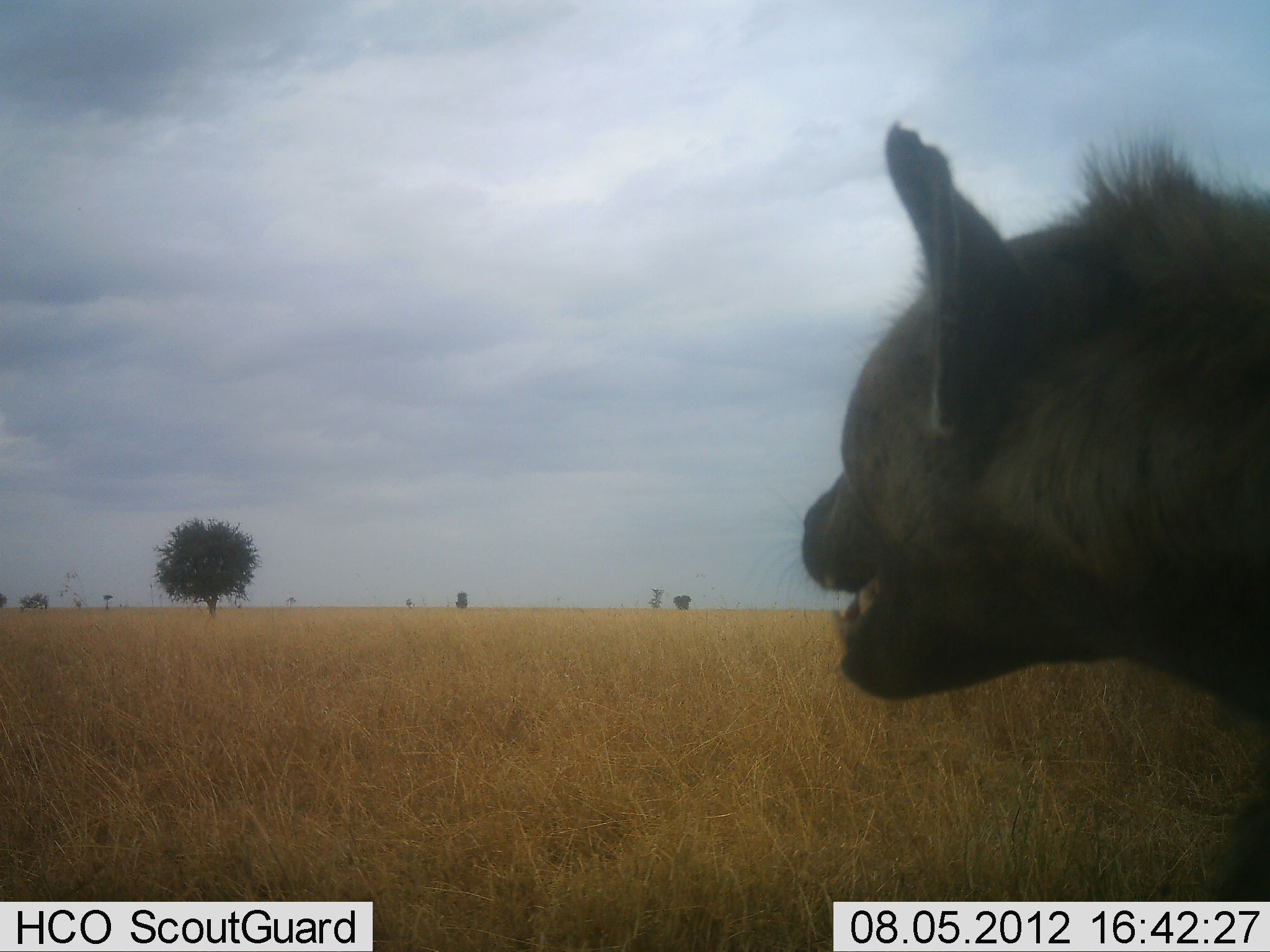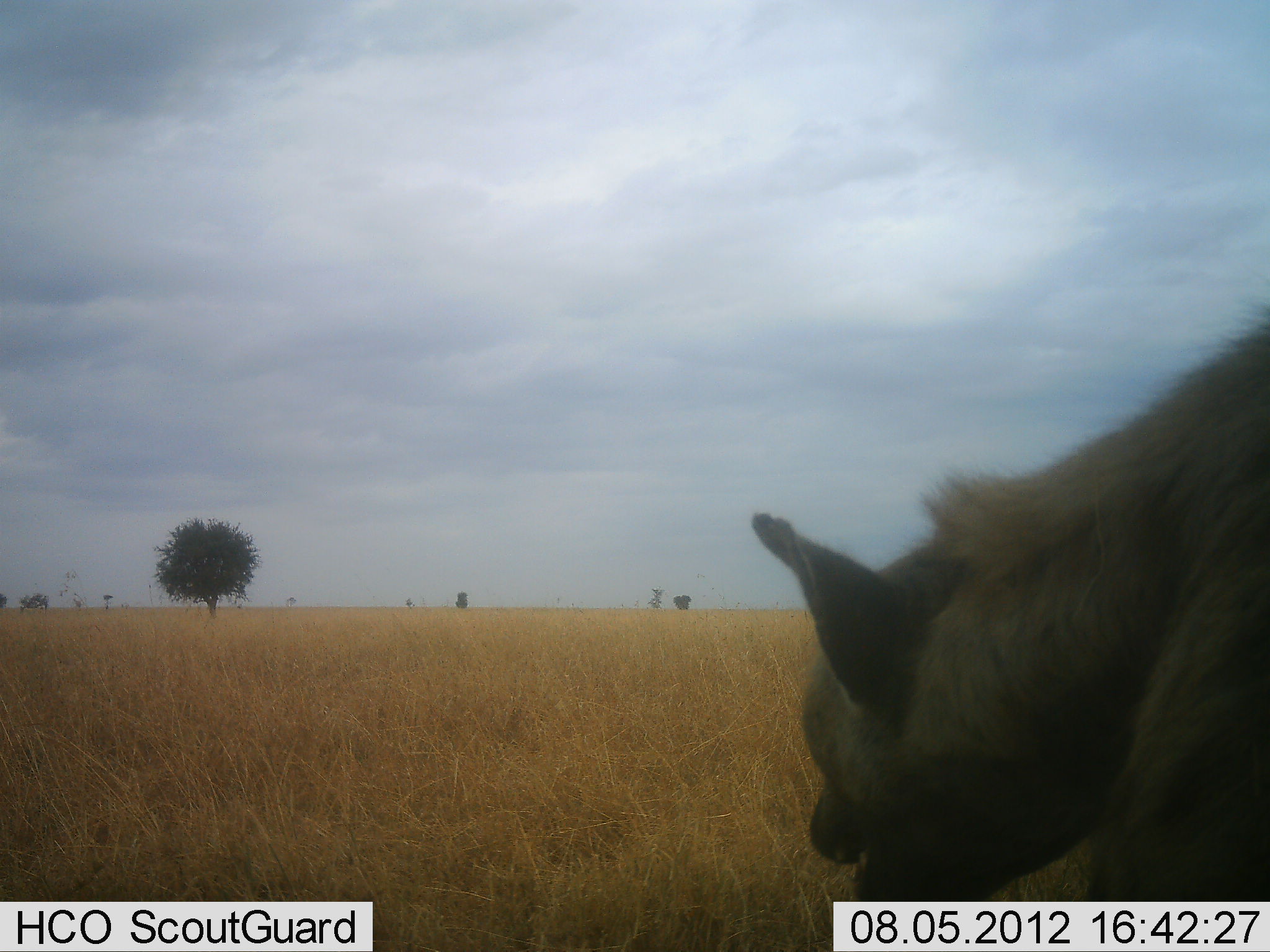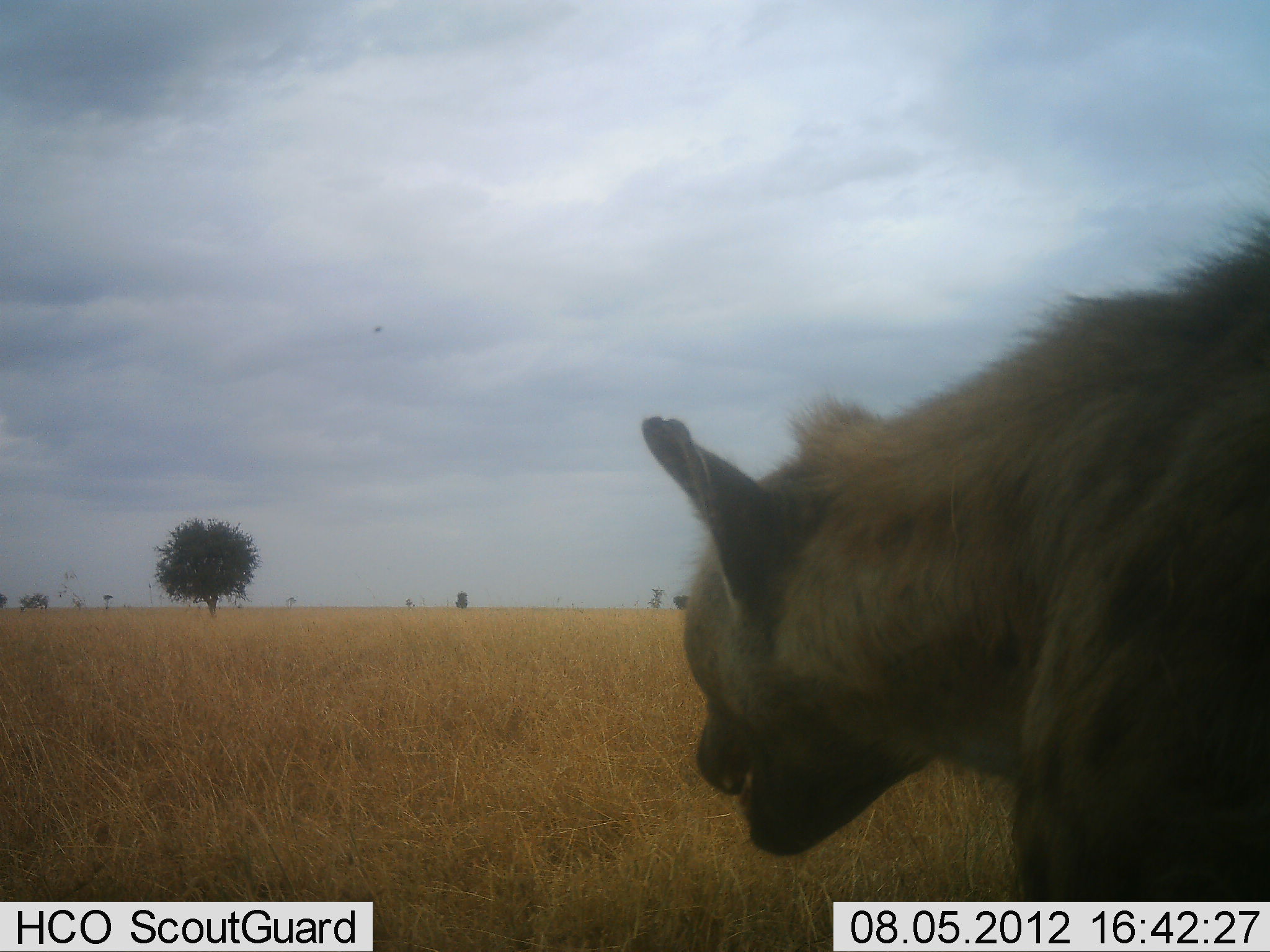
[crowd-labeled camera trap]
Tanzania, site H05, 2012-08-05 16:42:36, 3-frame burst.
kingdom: Animalia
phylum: Chordata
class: Mammalia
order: Carnivora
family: Hyaenidae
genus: Crocuta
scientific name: Crocuta crocuta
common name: spotted hyena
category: hyenaspotted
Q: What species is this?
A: Hyenaspotted (spotted hyena) (Crocuta crocuta).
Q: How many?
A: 1.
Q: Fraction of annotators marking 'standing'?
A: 30%.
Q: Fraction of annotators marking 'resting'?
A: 0%.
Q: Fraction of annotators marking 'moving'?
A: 70%.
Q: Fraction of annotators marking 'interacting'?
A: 0%.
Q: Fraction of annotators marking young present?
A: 0%.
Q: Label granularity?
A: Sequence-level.